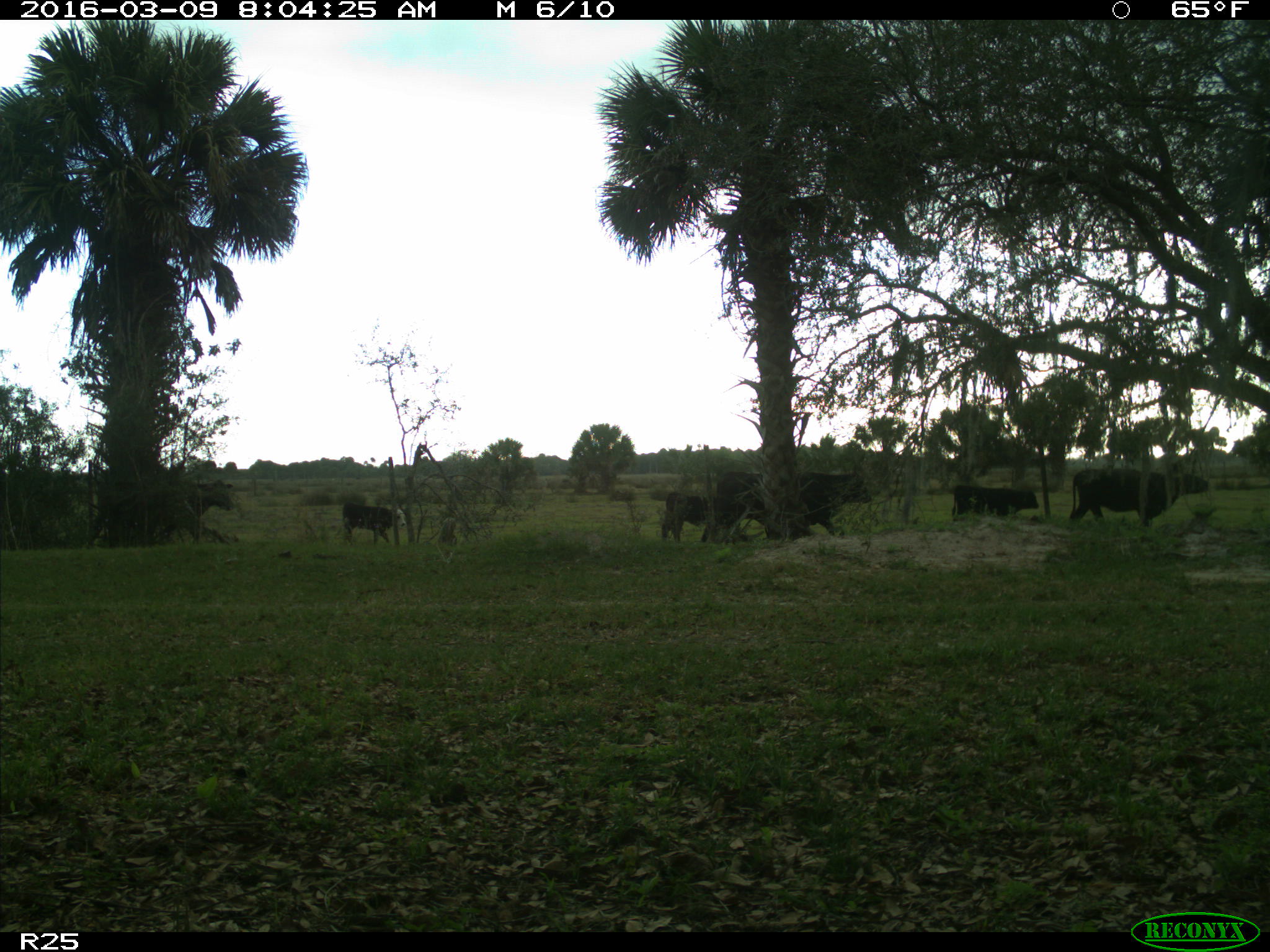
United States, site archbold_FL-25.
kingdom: Animalia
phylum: Chordata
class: Mammalia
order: Artiodactyla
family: Bovidae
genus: Bos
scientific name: Bos taurus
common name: domestic cow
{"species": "Bos taurus (domestic cow)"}